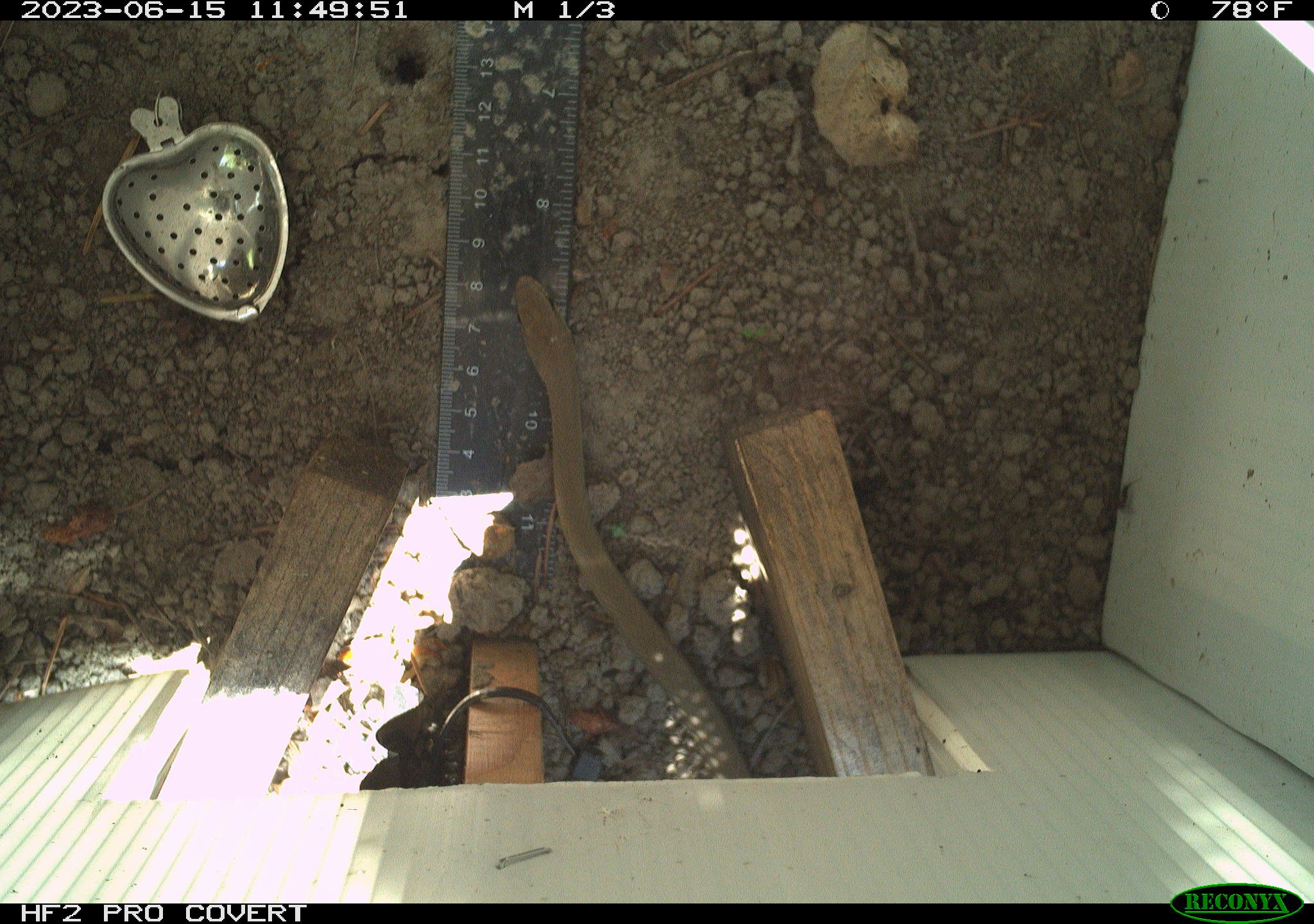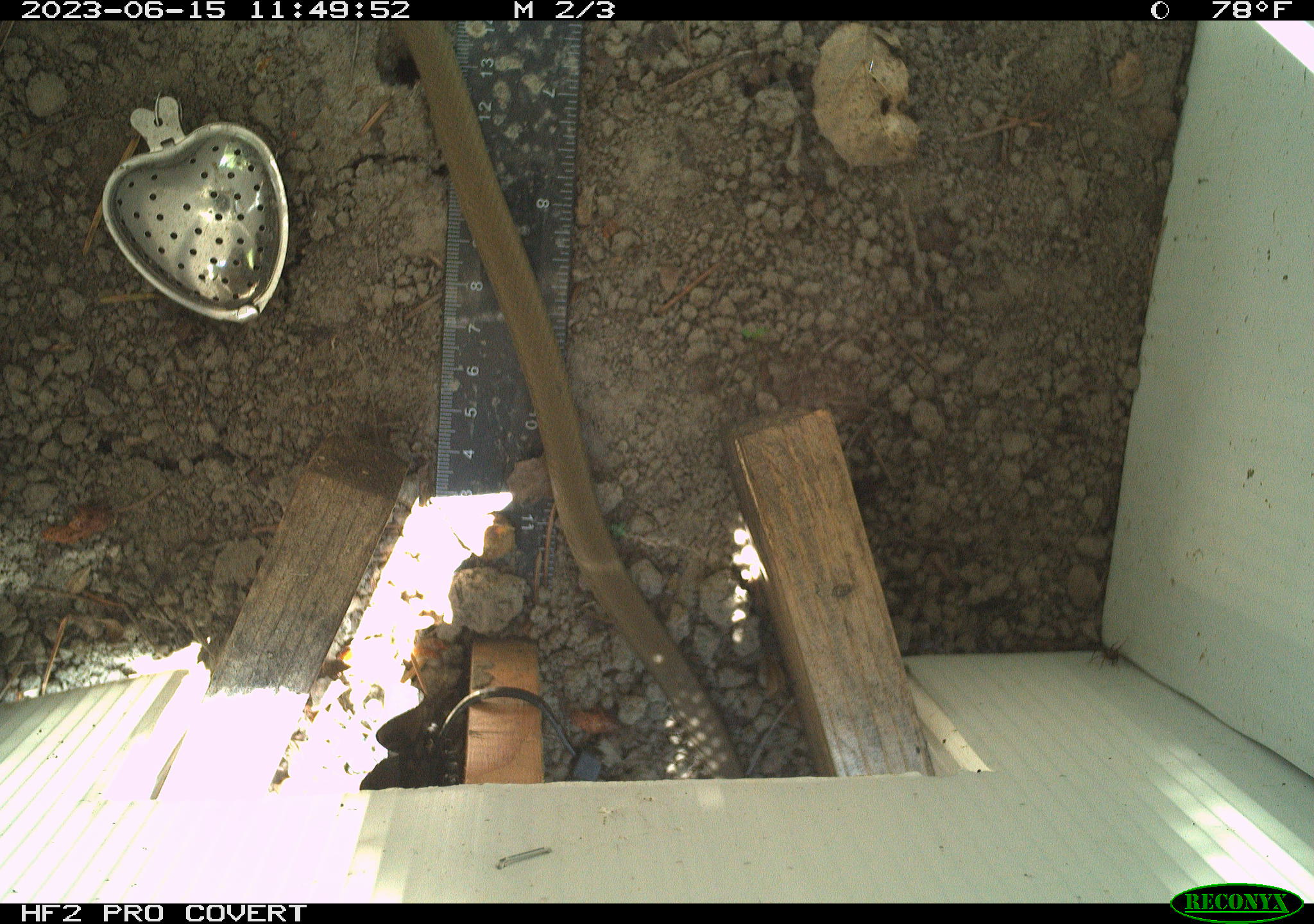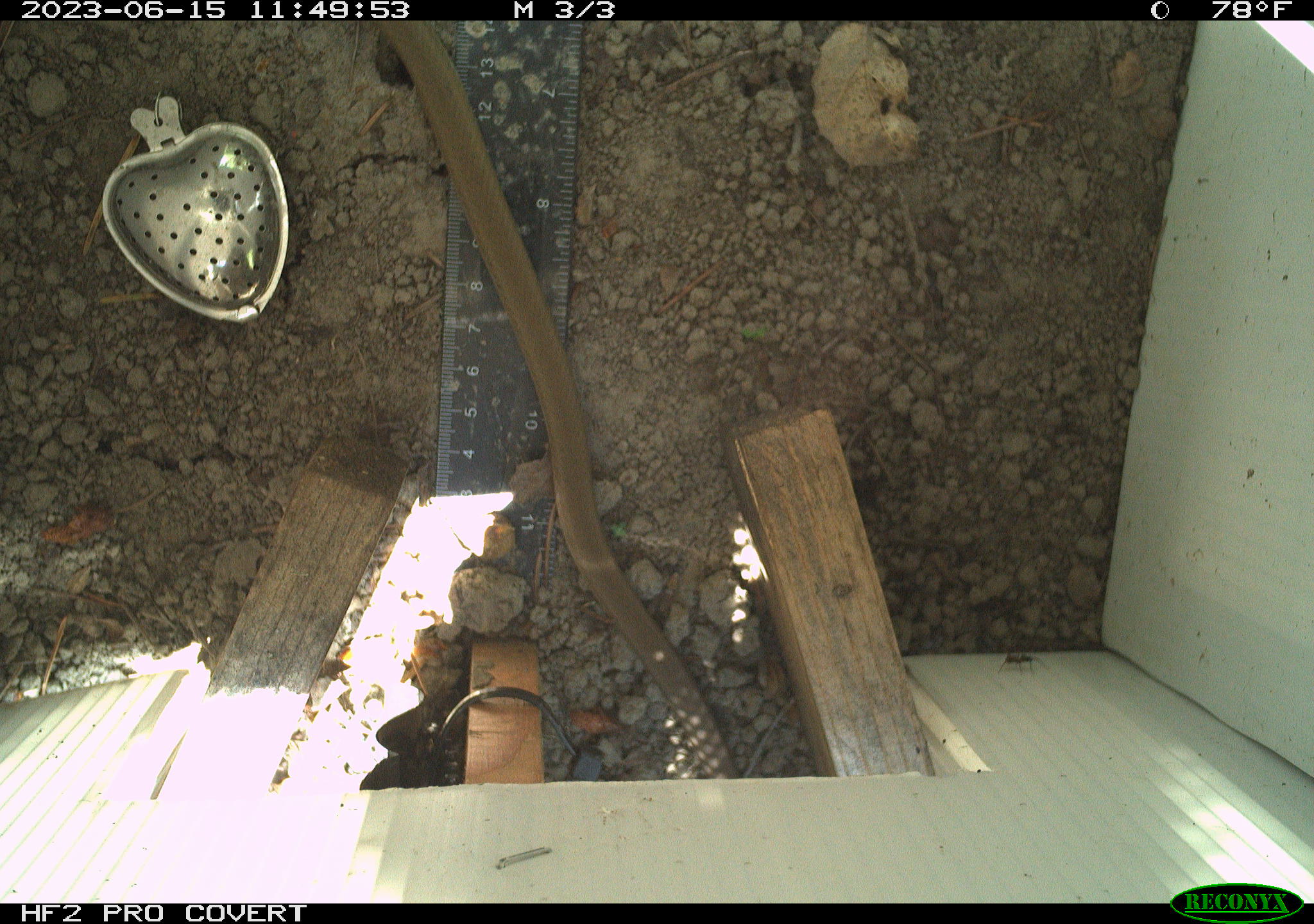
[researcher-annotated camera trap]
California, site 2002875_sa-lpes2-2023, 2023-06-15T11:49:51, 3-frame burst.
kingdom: Animalia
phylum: Chordata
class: Reptilia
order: Squamata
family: Colubridae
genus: Coluber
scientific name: Coluber constrictor mormon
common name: western yellow-bellied racer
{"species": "western yellow-bellied racer (Coluber constrictor mormon)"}